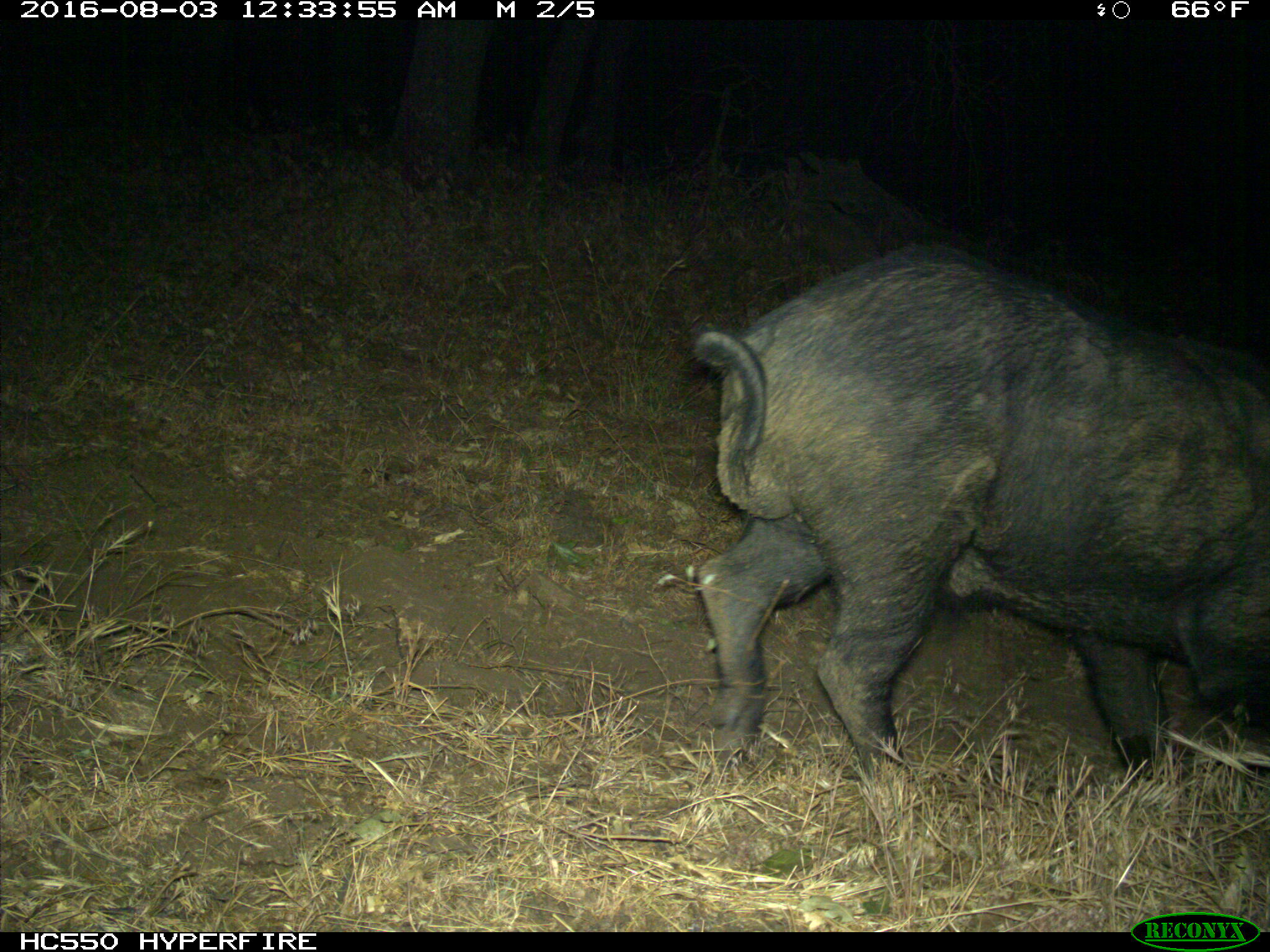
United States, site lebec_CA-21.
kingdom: Animalia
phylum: Chordata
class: Mammalia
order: Artiodactyla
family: Suidae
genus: Sus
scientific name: Sus scrofa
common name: wild boar